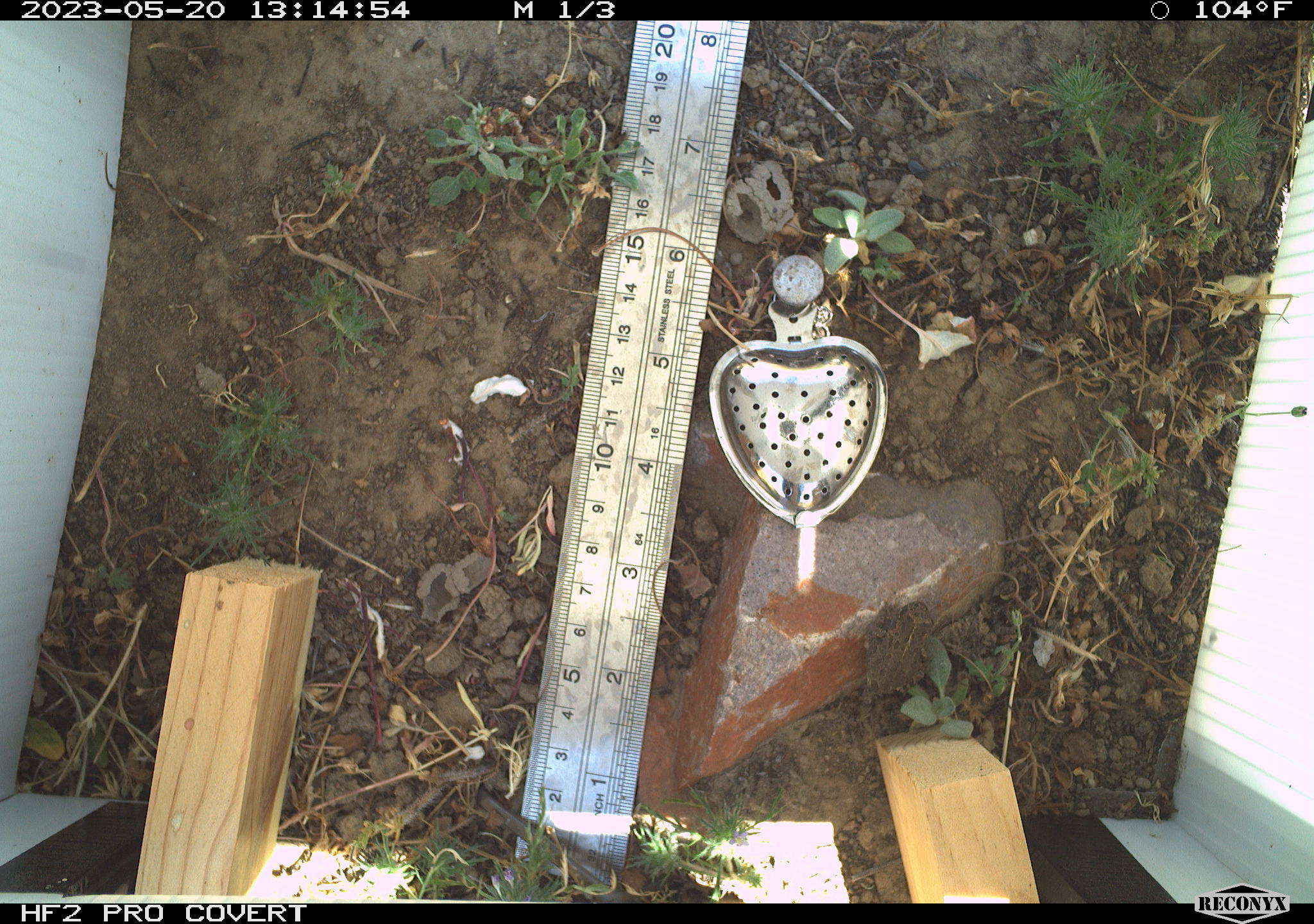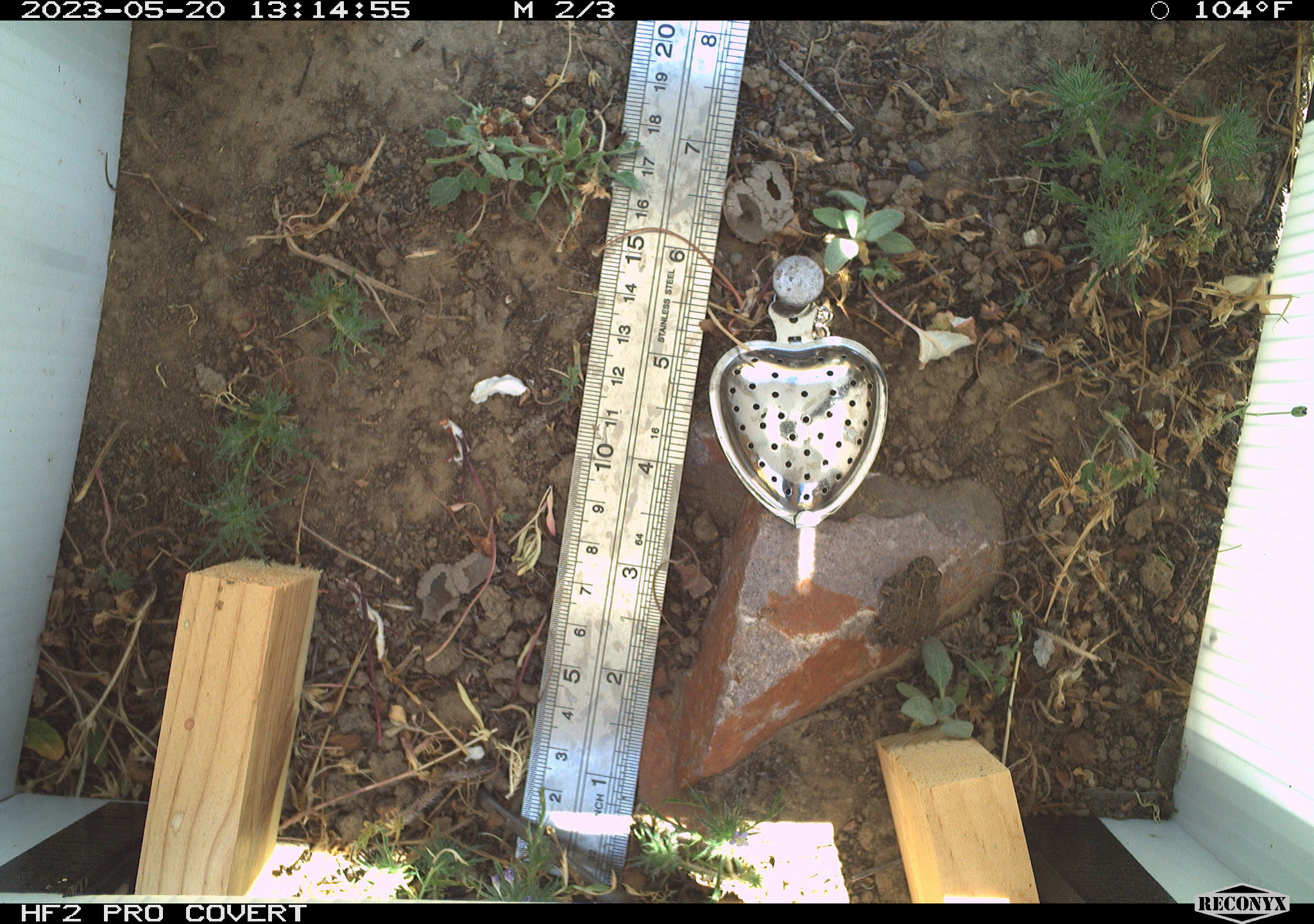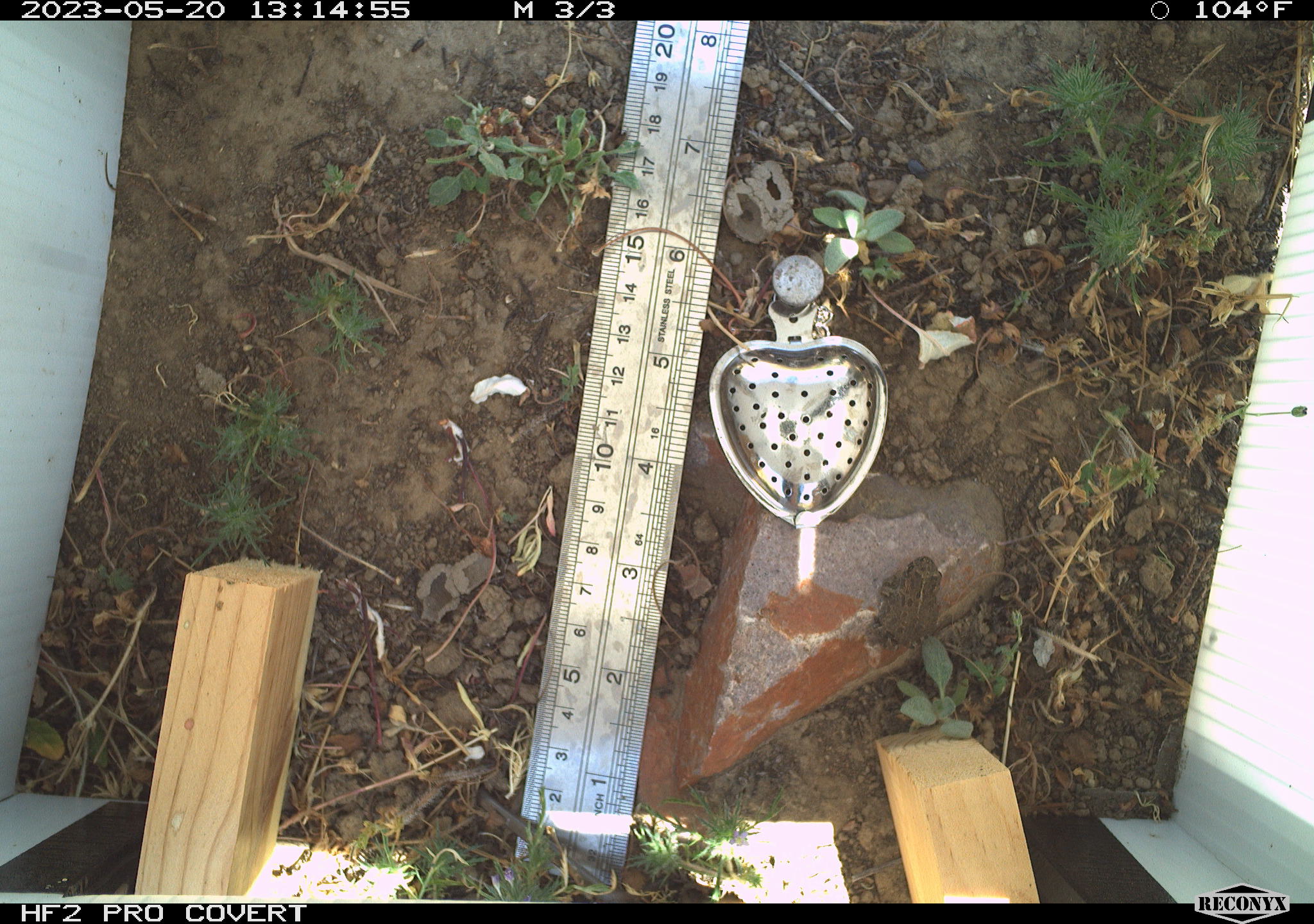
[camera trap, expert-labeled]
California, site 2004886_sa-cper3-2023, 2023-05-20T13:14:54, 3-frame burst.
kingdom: Animalia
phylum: Chordata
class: Amphibia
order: Anura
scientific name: Anura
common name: frogs